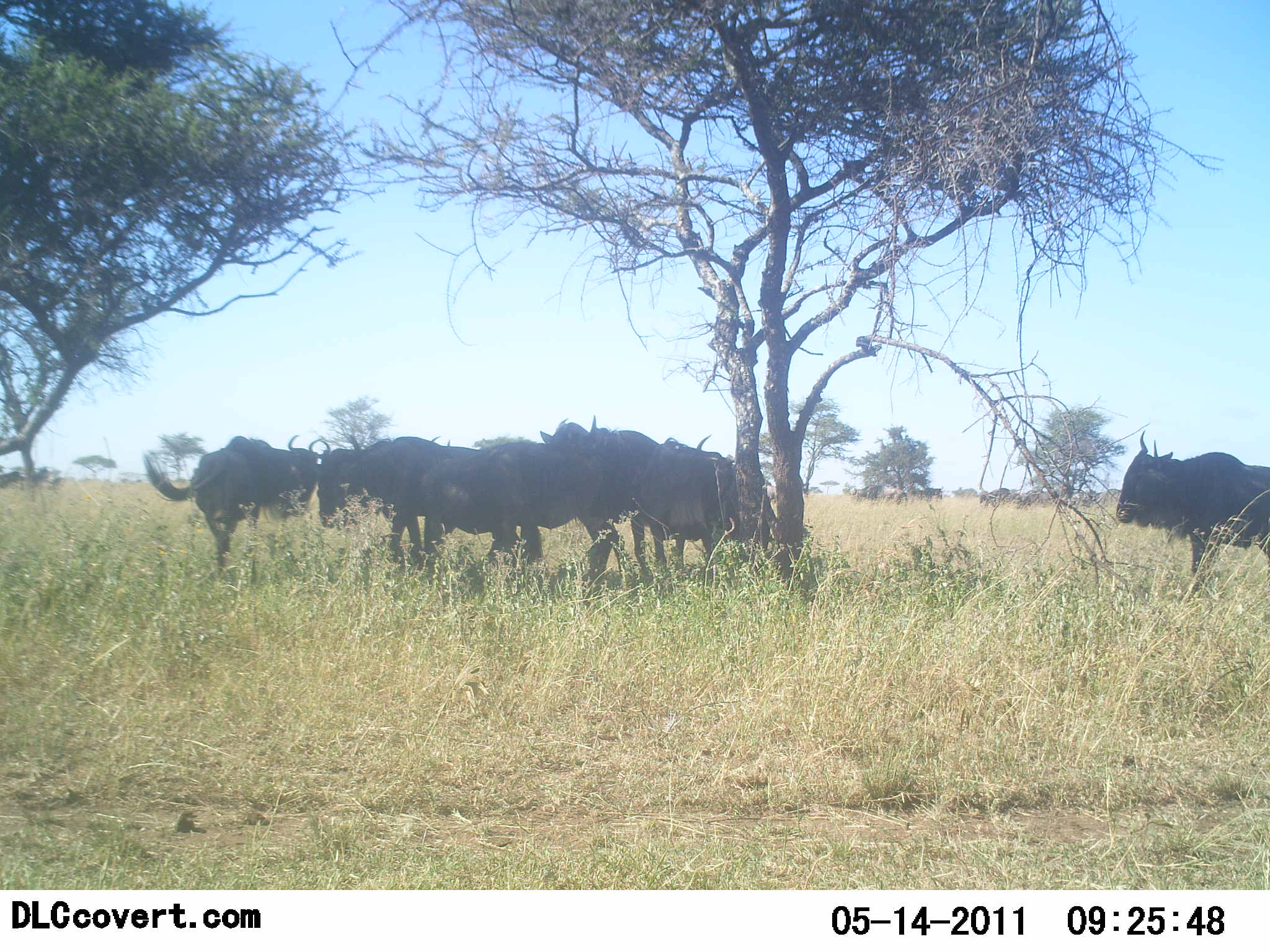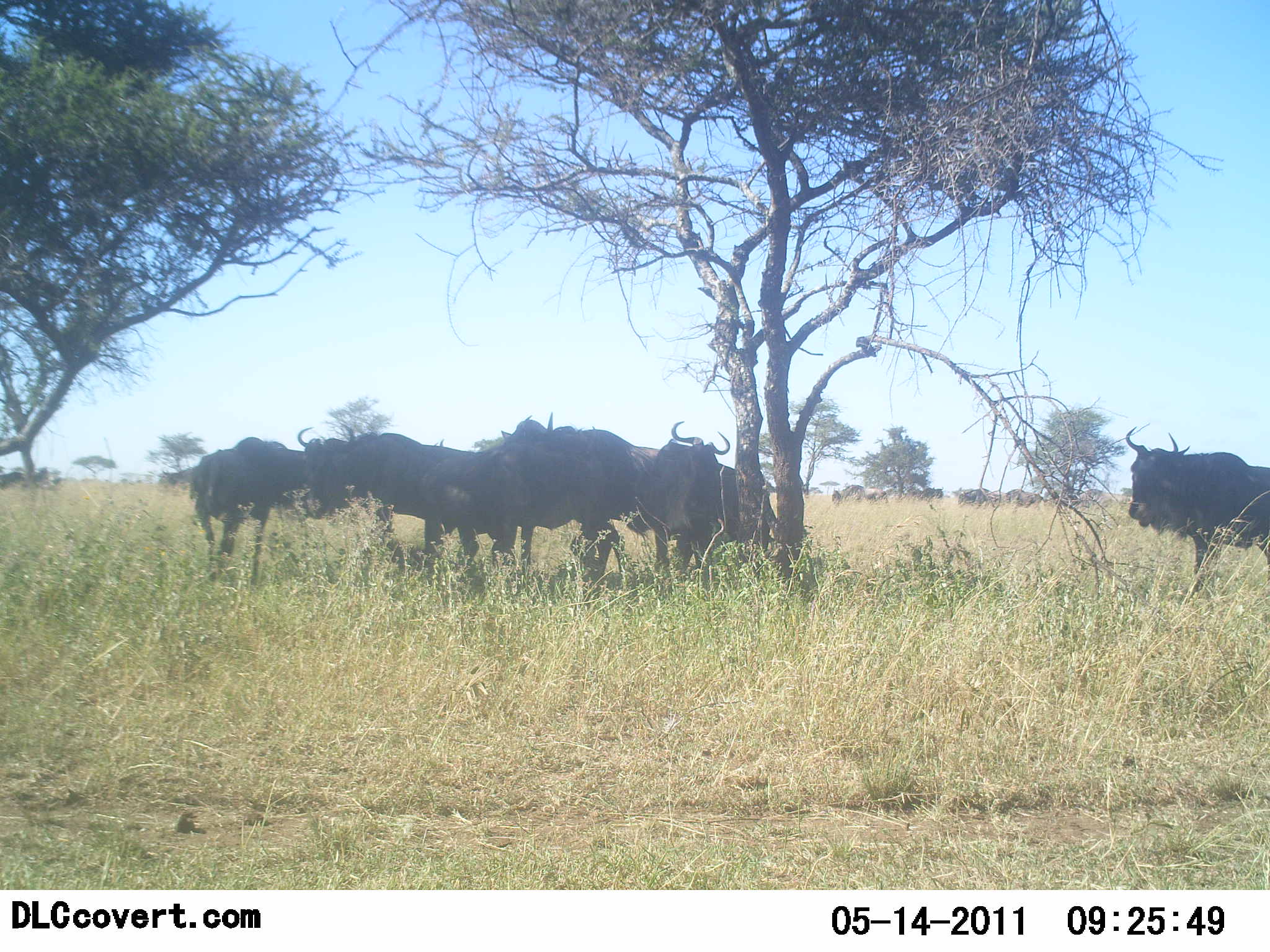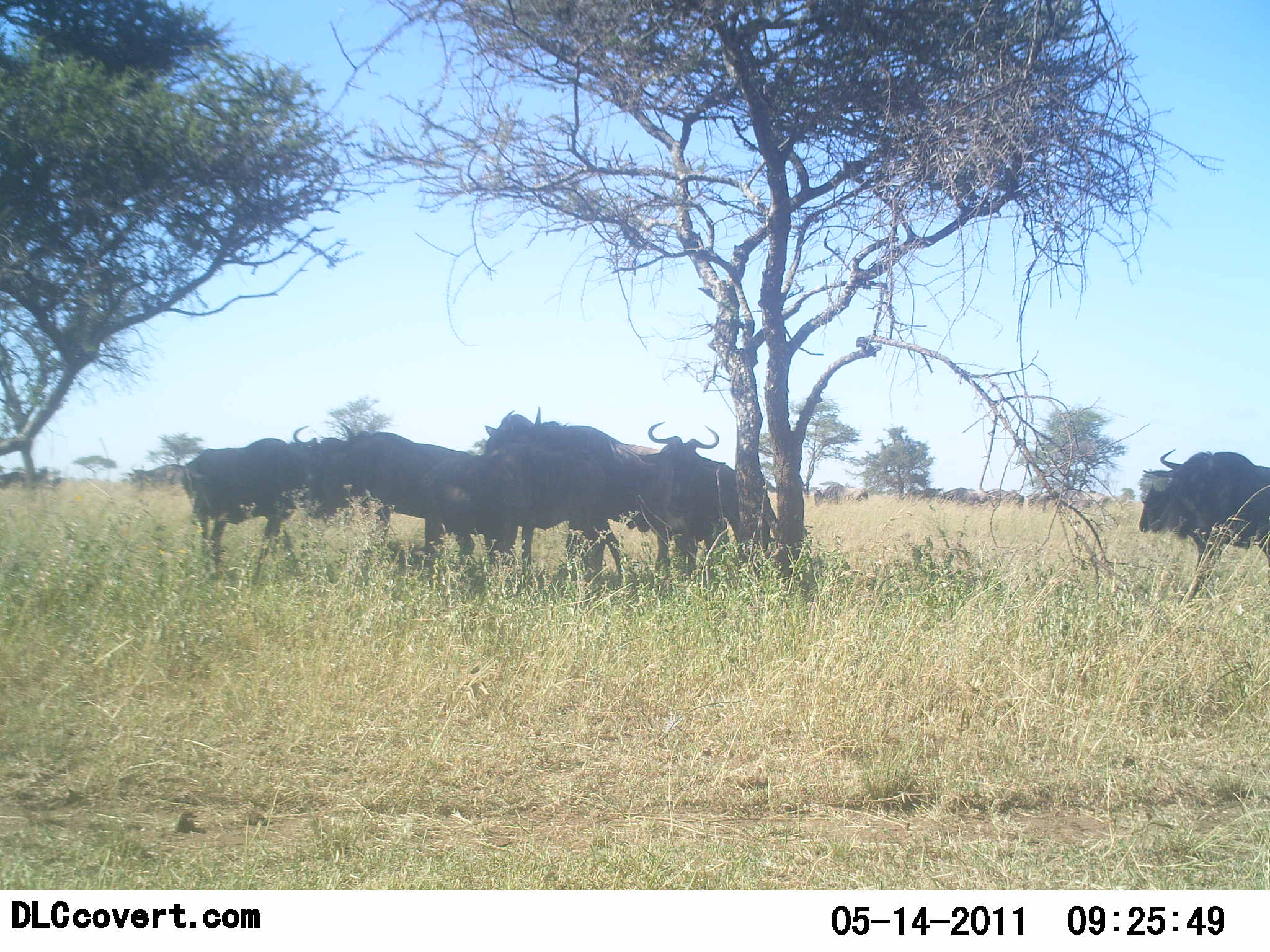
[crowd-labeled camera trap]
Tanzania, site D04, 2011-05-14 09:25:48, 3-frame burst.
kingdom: Animalia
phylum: Chordata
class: Mammalia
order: Artiodactyla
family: Bovidae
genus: Connochaetes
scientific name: Connochaetes taurinus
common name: blue wildebeest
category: wildebeest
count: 8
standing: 92%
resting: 0%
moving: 54%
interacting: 8%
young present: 0%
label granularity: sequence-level